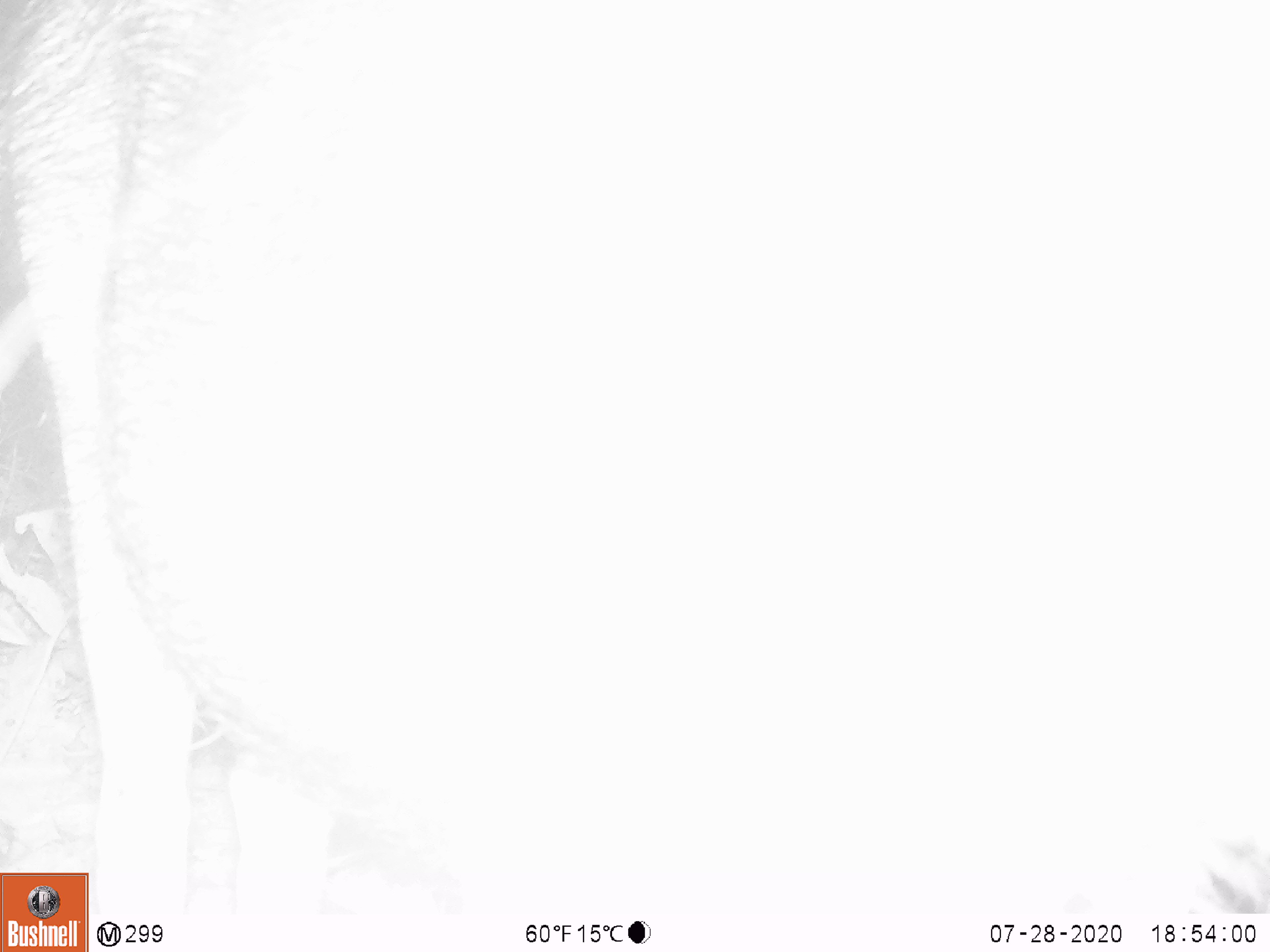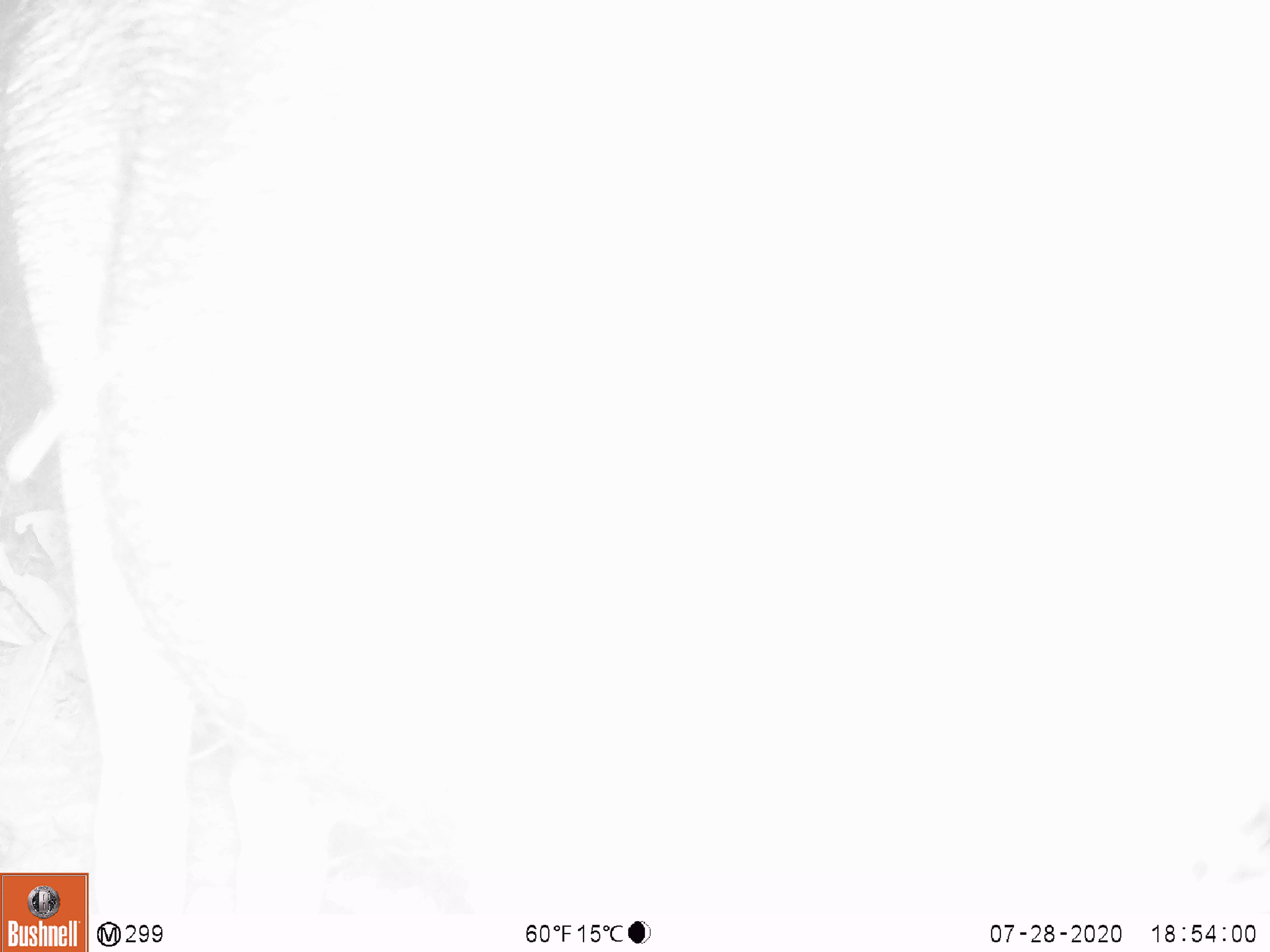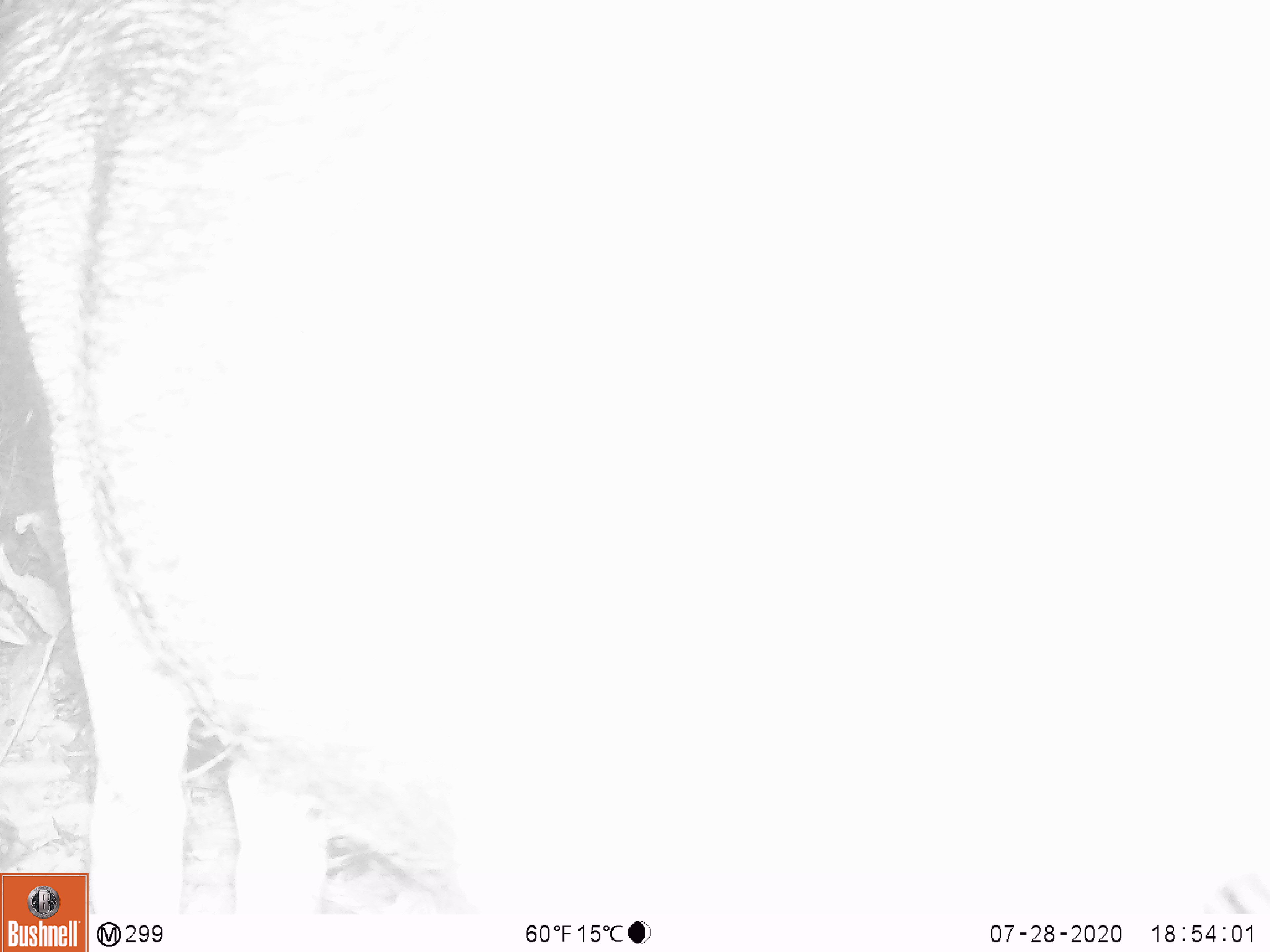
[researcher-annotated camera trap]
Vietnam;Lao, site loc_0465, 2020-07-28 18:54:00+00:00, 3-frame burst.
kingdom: Animalia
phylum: Chordata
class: Mammalia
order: Artiodactyla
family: Suidae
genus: Sus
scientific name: Sus scrofa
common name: eurasian wild pig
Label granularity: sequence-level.